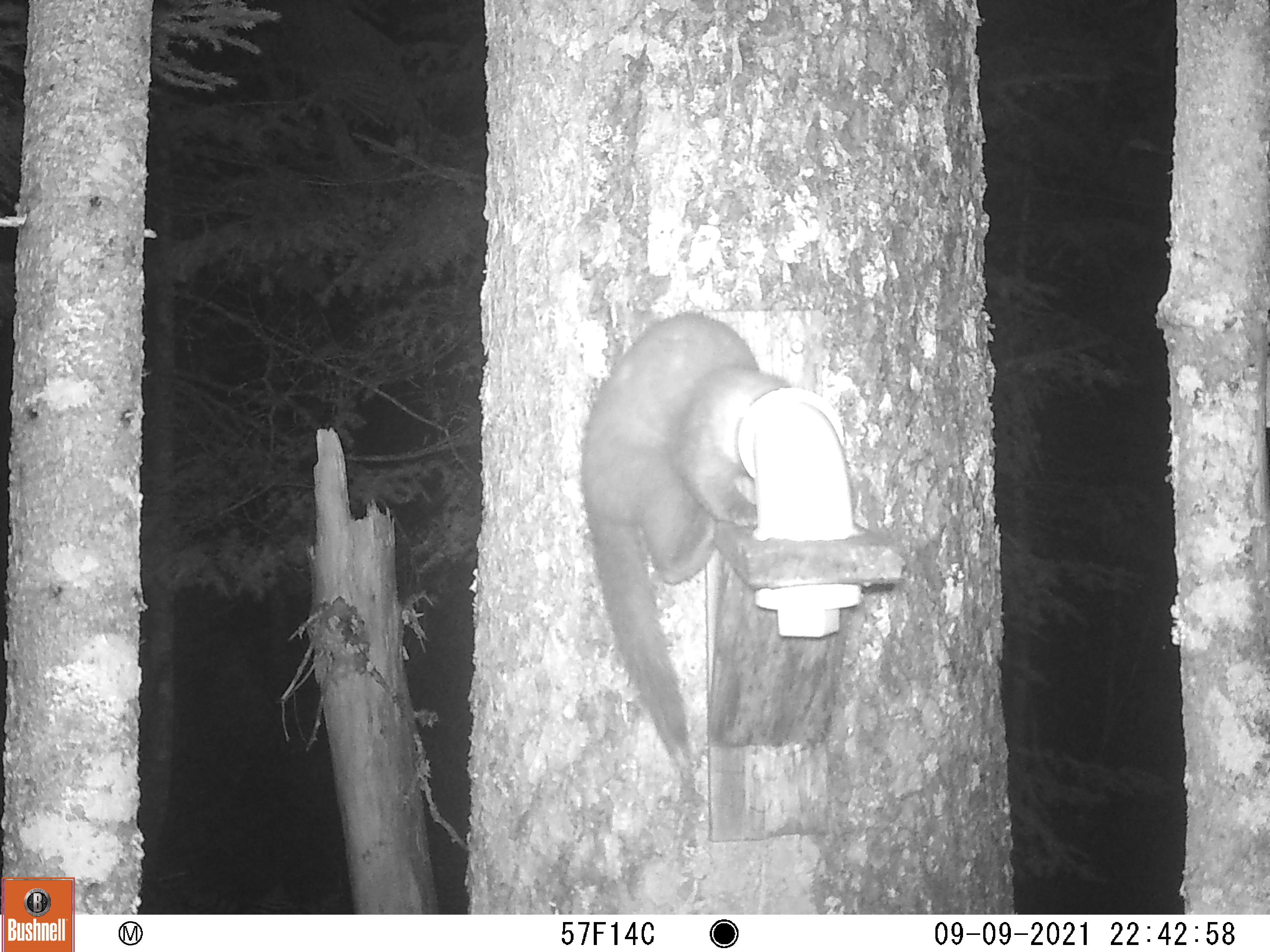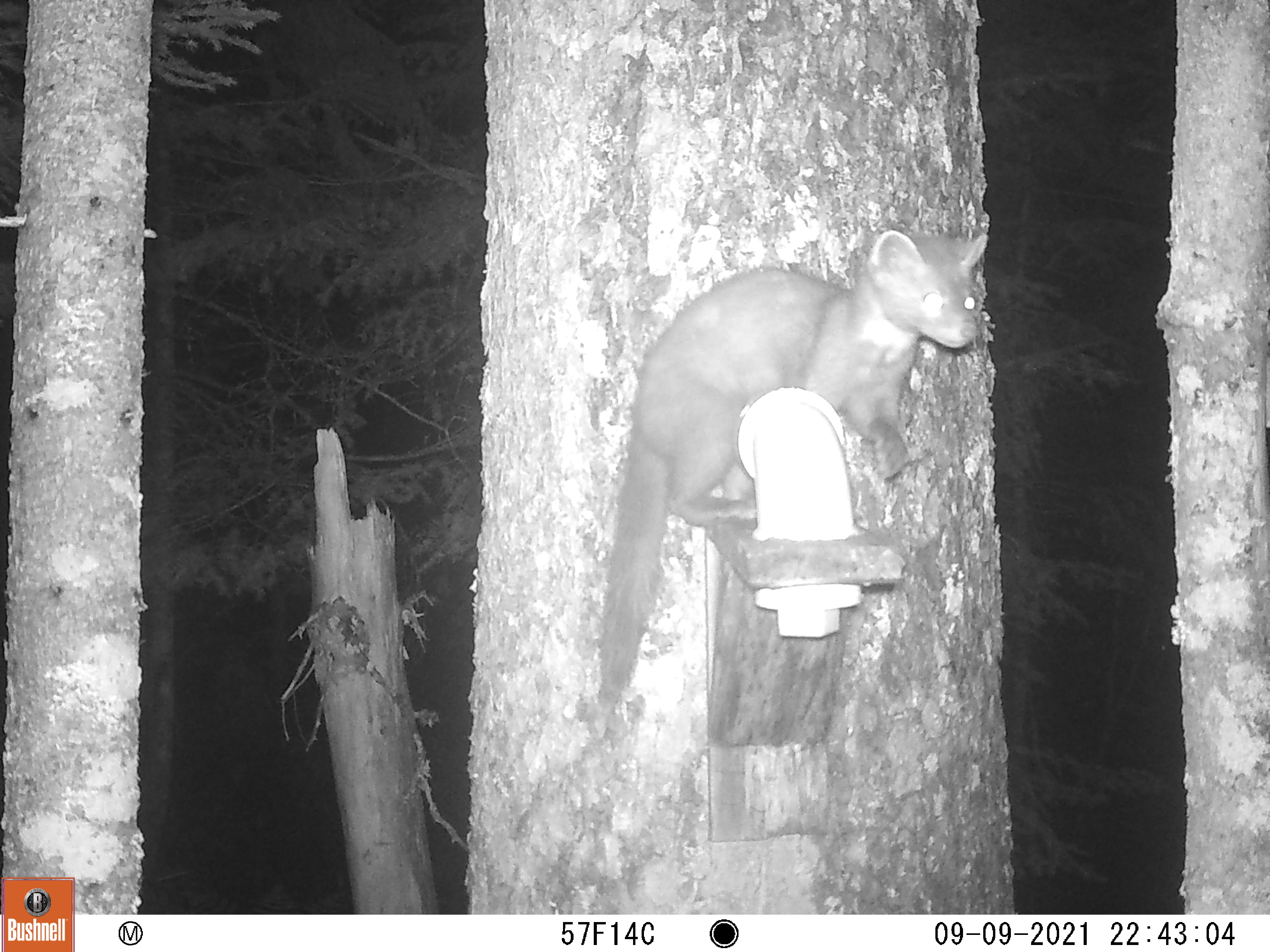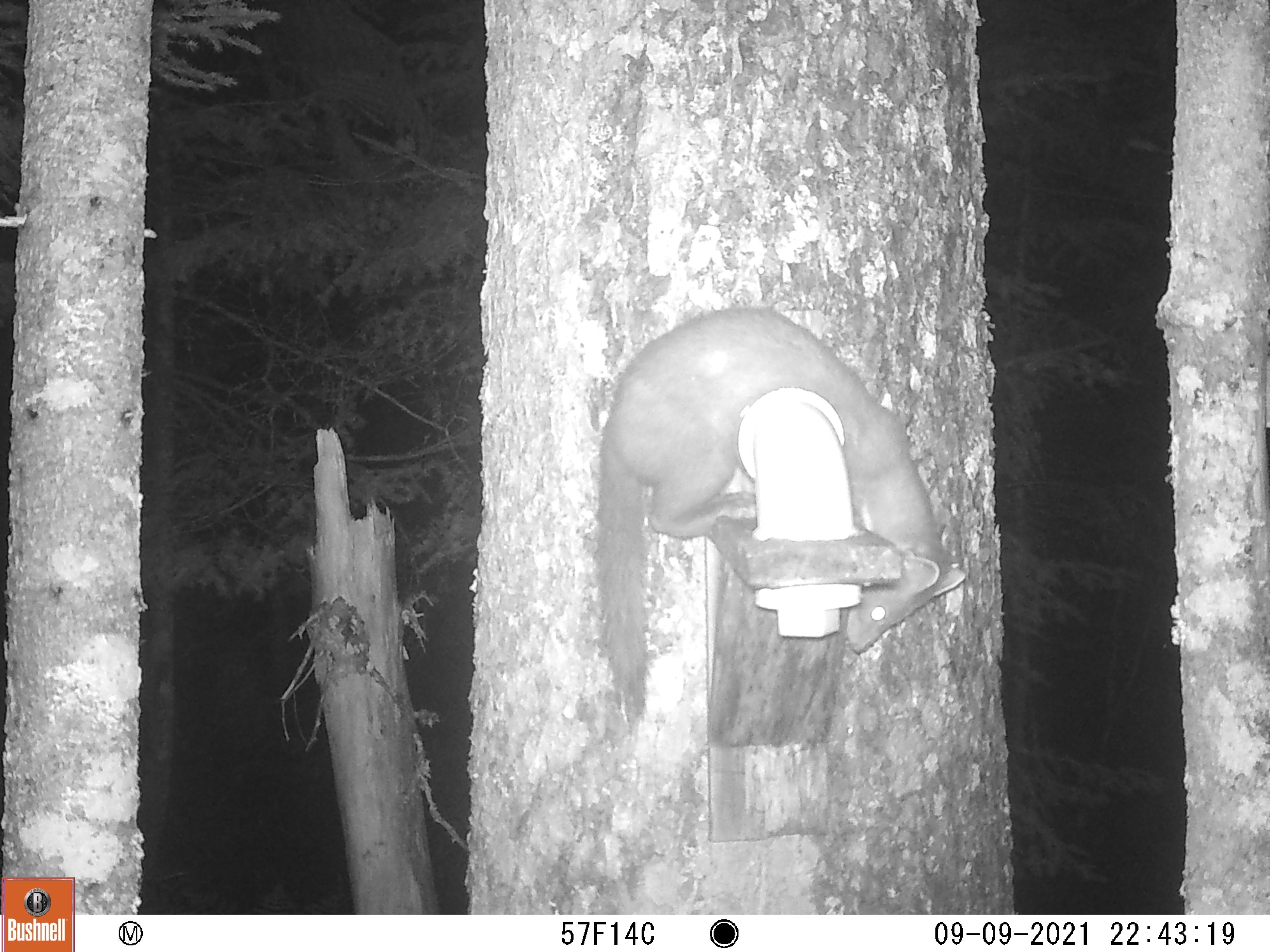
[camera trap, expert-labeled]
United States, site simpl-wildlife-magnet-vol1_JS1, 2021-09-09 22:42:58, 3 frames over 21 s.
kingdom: Animalia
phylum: Chordata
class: Mammalia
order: Carnivora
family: Mustelidae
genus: Neogale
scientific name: Neogale frenata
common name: long-tailed weasel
Long-tailed weasel (Neogale frenata).